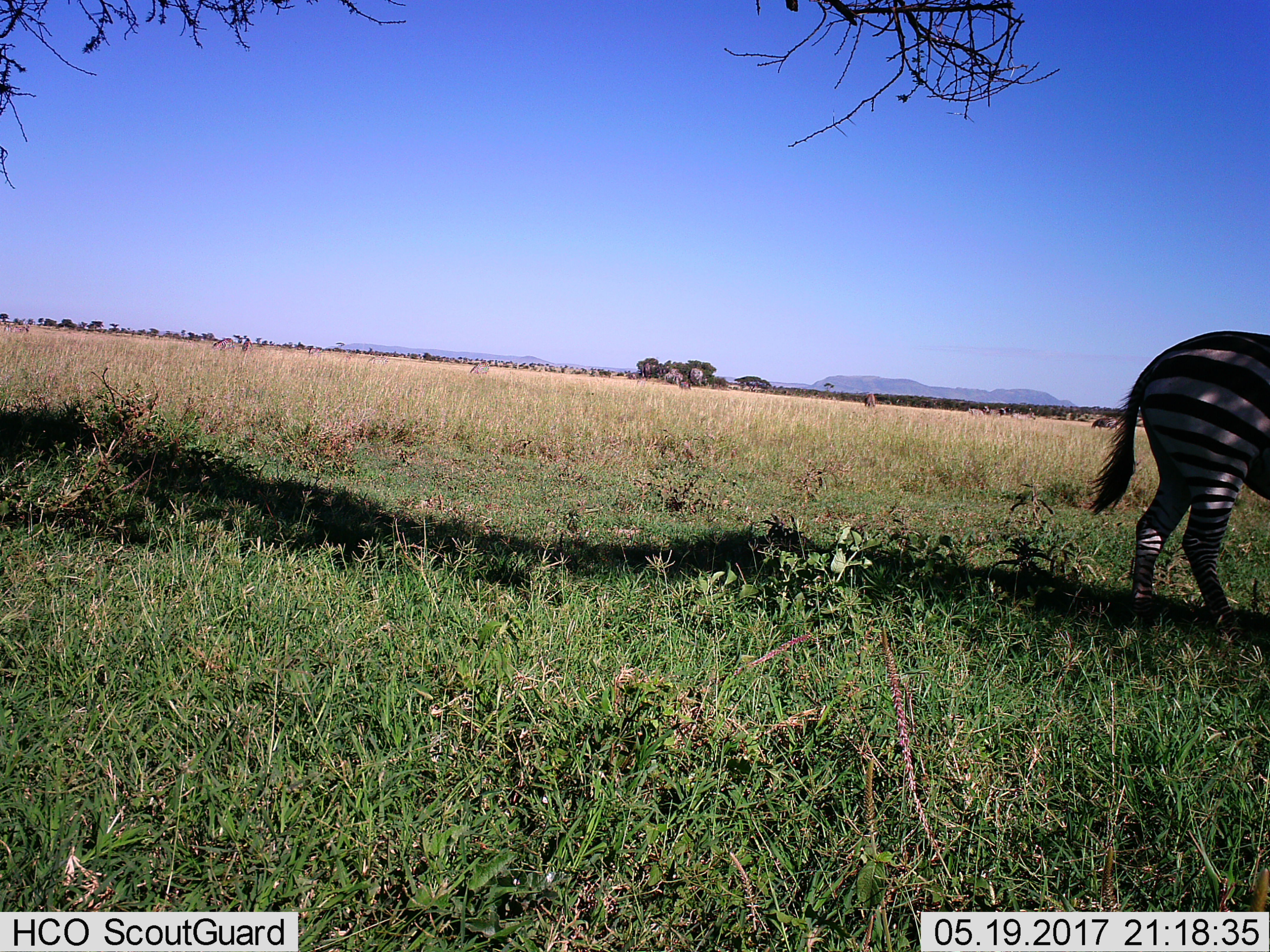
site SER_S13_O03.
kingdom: Animalia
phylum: Chordata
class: Mammalia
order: Perissodactyla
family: Equidae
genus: Equus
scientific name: Equus quagga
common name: plains zebra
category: zebraplains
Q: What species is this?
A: Zebraplains (plains zebra) (Equus quagga).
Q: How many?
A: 1.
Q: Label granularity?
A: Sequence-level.